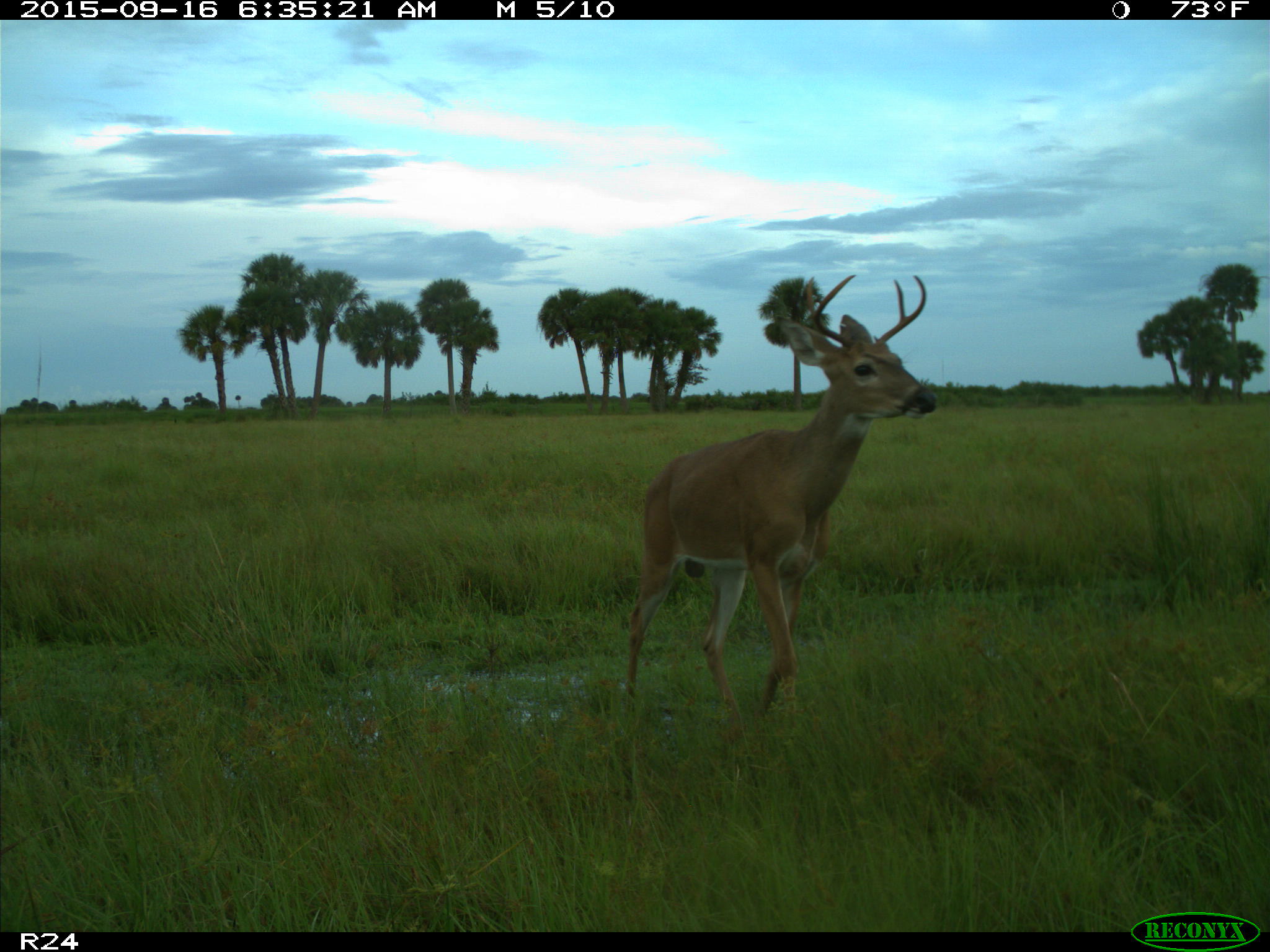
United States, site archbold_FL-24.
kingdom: Animalia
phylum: Chordata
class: Mammalia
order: Artiodactyla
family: Cervidae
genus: Odocoileus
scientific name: Odocoileus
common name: deer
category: unidentified deer